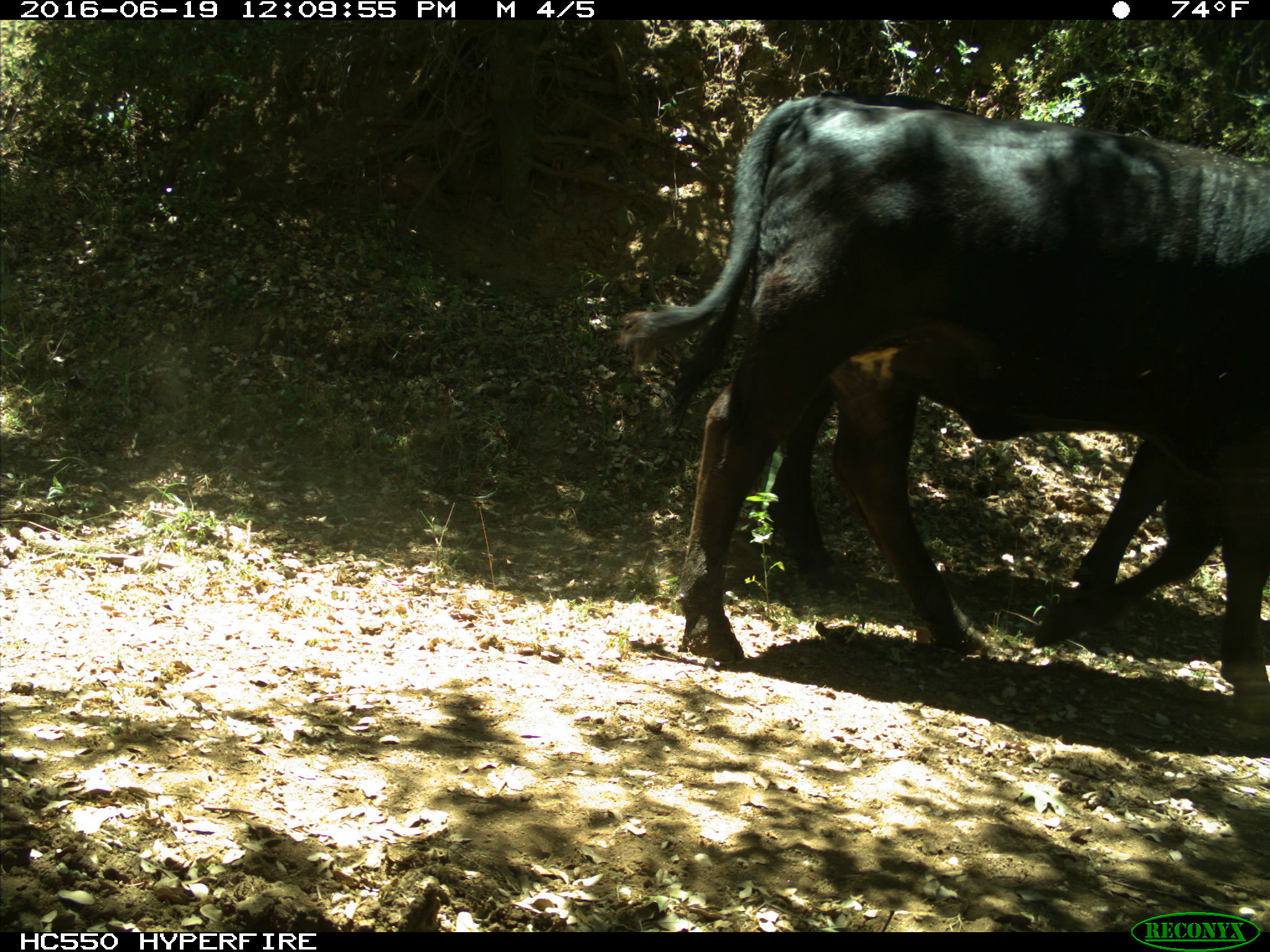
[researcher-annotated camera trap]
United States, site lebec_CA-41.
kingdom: Animalia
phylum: Chordata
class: Mammalia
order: Artiodactyla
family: Bovidae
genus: Bos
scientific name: Bos taurus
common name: domestic cow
Bos taurus (domestic cow).